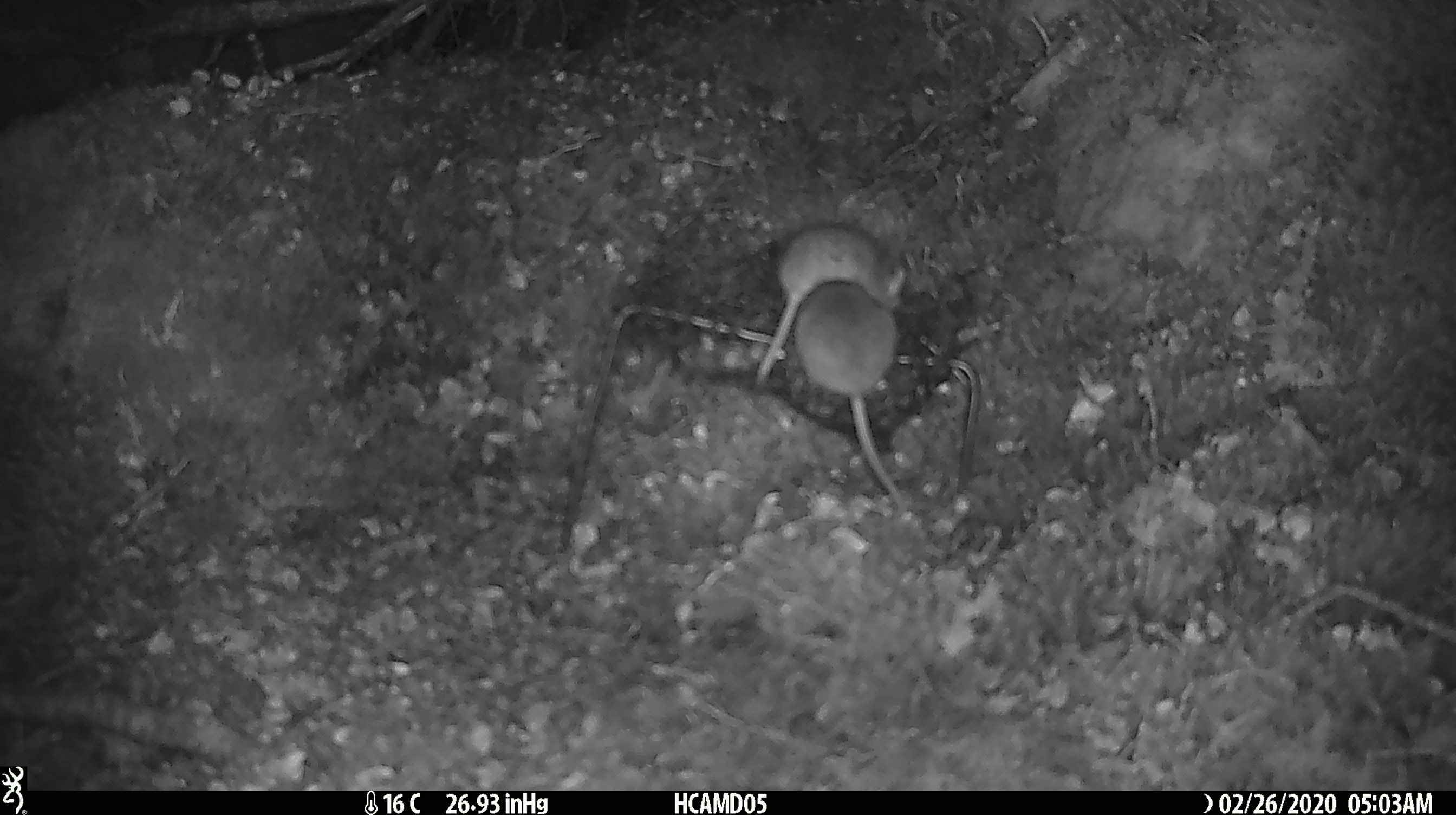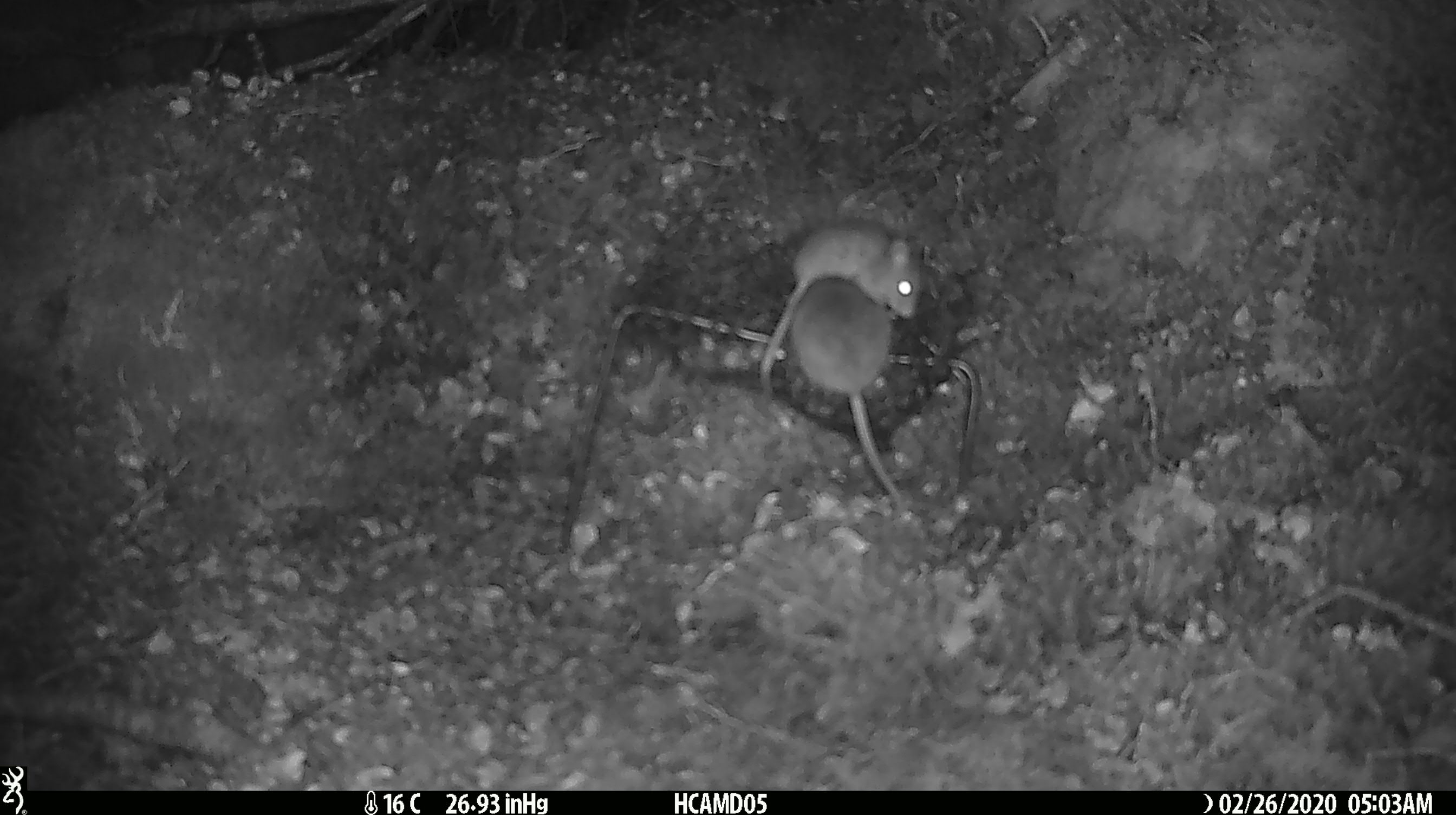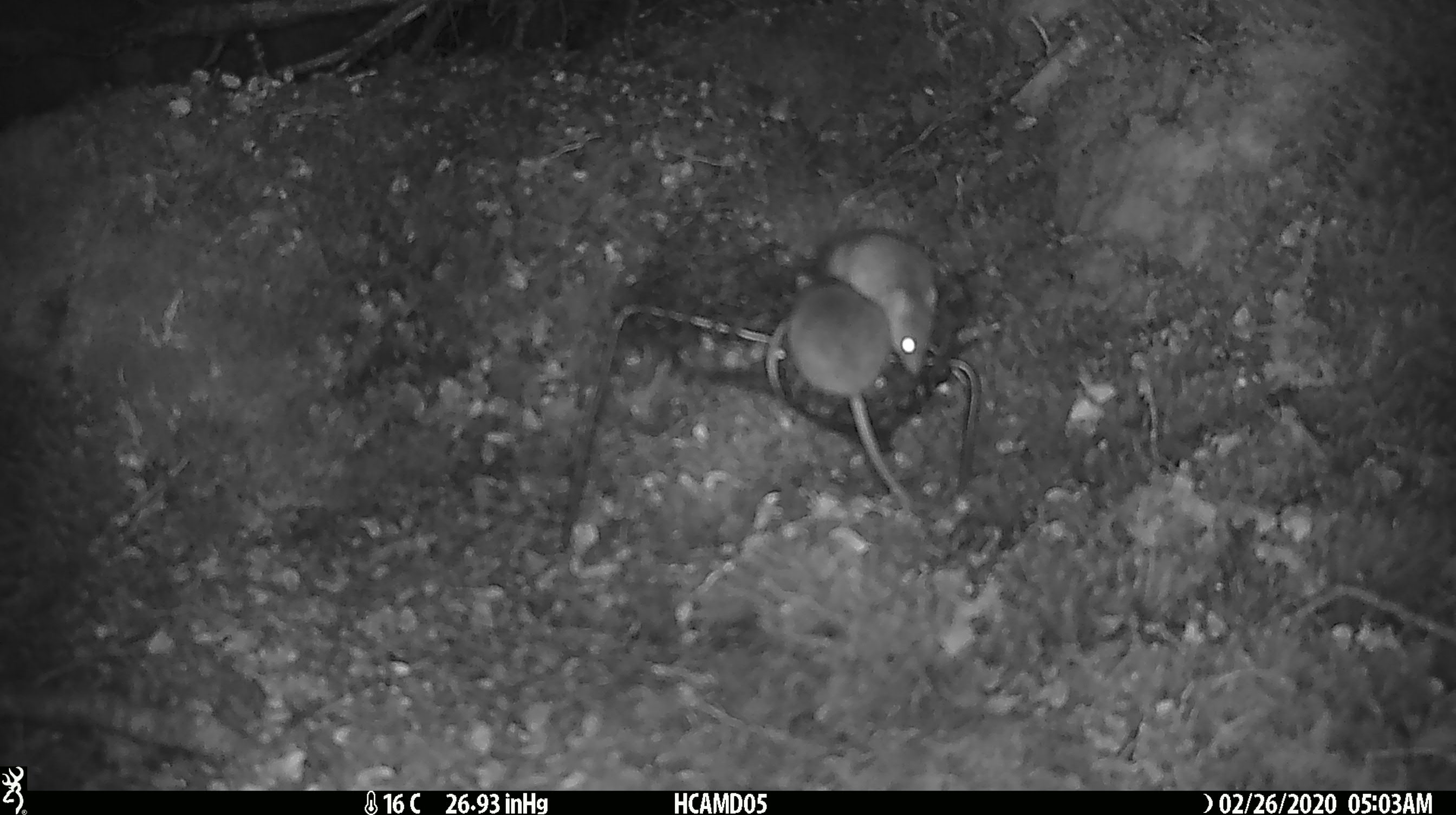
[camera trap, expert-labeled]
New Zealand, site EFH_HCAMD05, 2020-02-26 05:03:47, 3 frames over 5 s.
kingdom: Animalia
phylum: Chordata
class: Mammalia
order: Rodentia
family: Muridae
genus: Mus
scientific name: Mus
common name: mouse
Mouse (Mus).